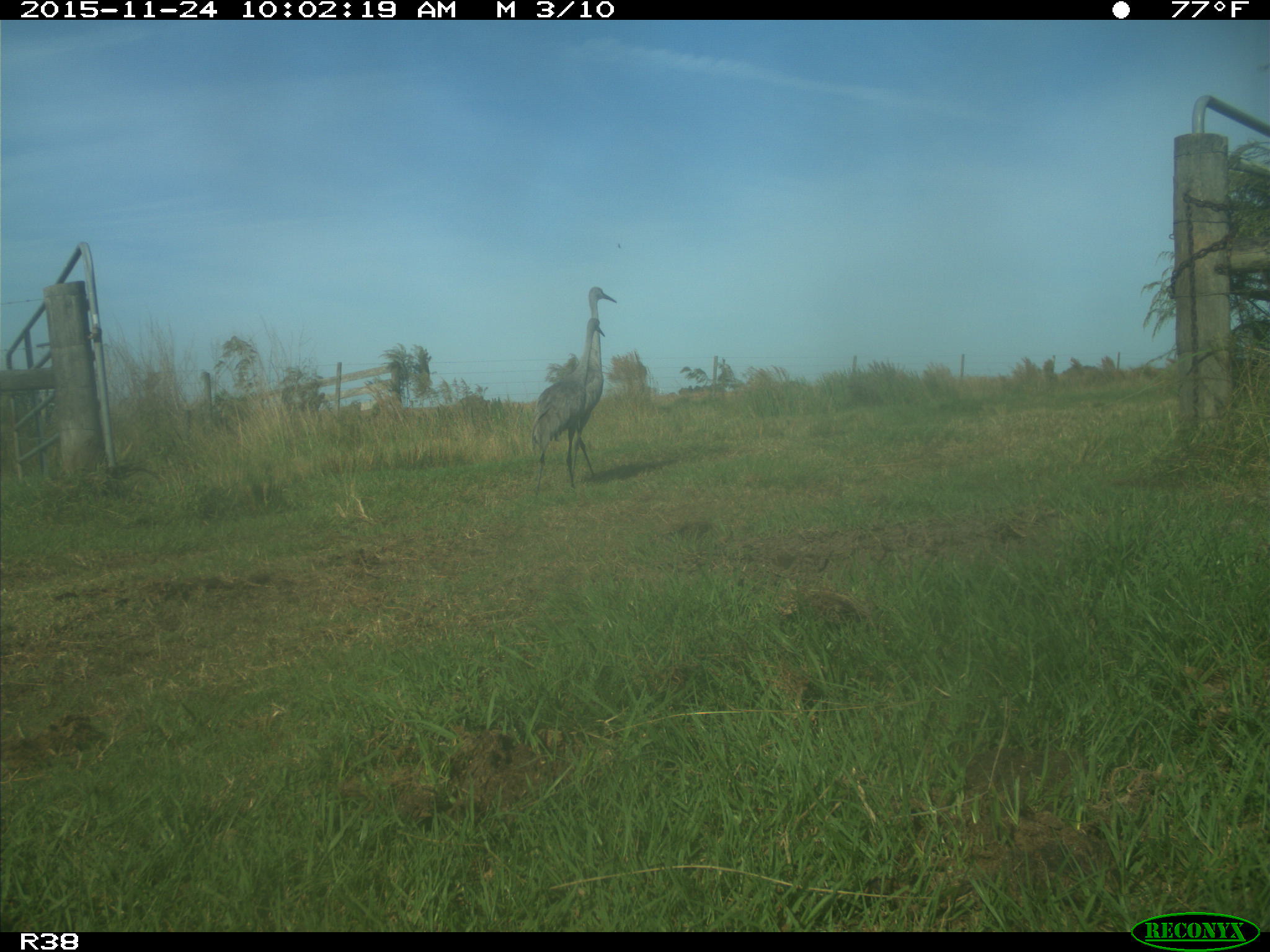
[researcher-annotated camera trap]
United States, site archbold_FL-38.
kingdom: Animalia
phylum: Chordata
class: Aves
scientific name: Aves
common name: birds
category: unidentified bird